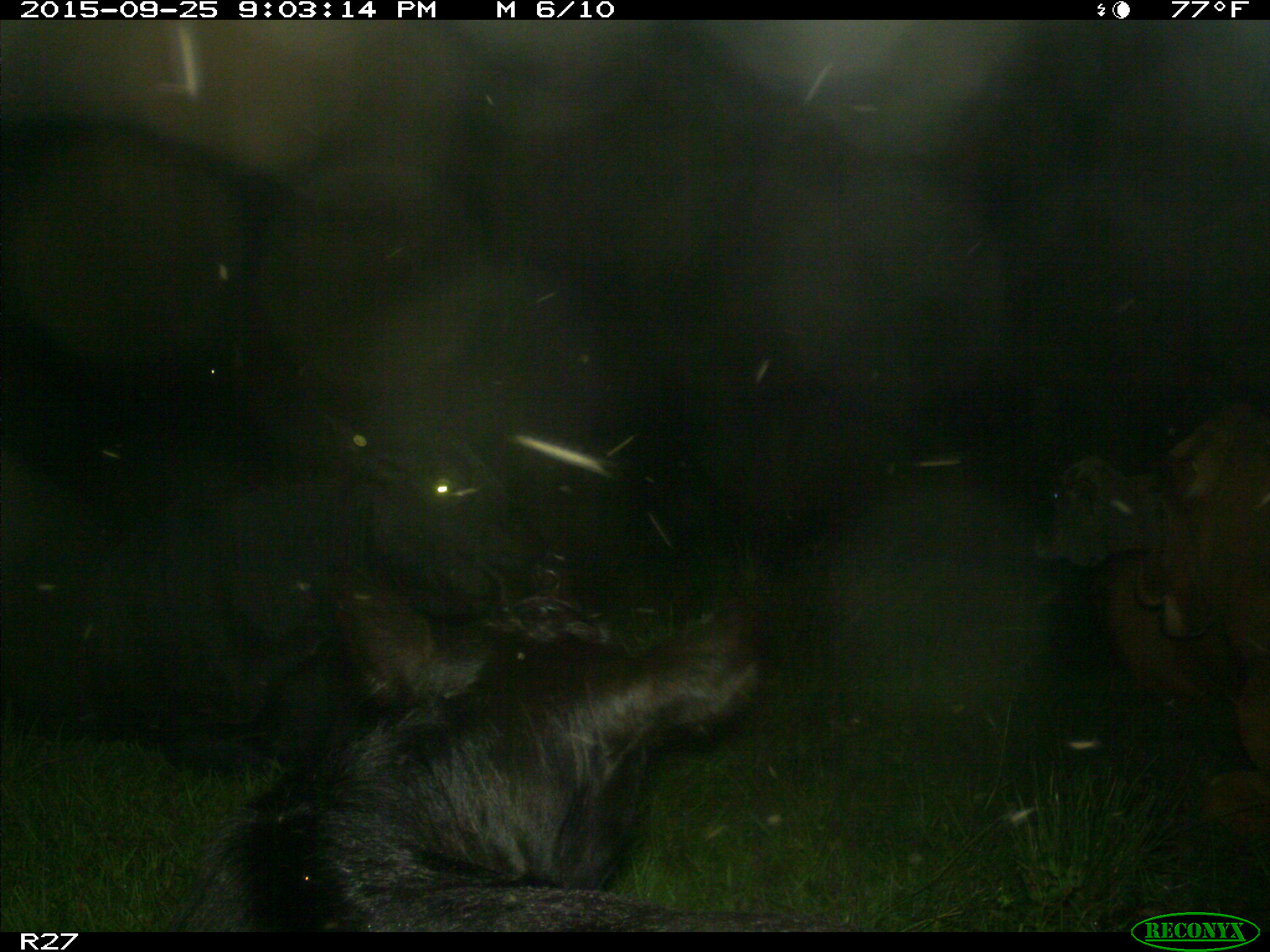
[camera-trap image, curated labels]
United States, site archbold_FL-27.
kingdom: Animalia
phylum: Chordata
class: Mammalia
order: Artiodactyla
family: Bovidae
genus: Bos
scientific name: Bos taurus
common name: domestic cow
Bos taurus (domestic cow).